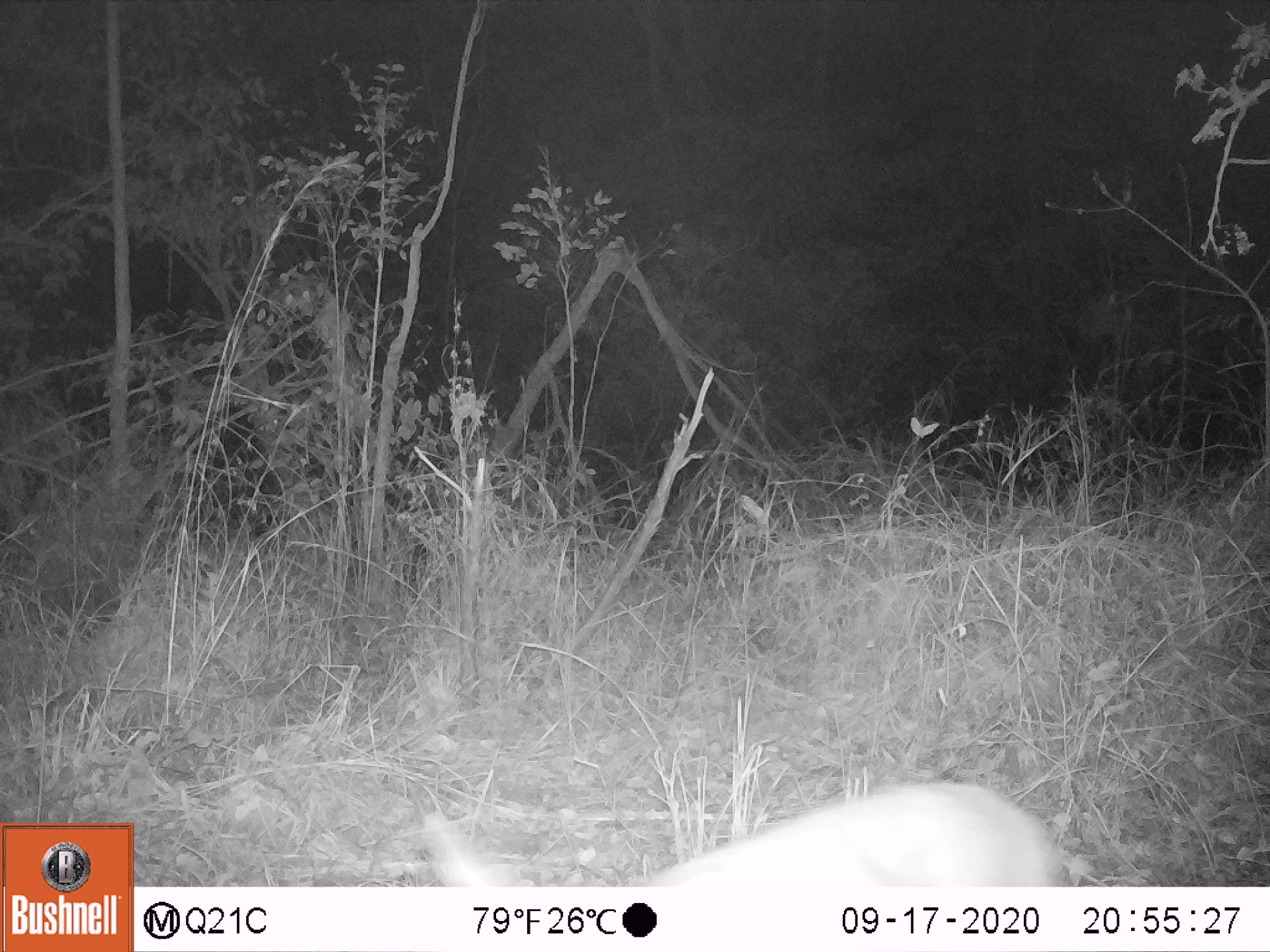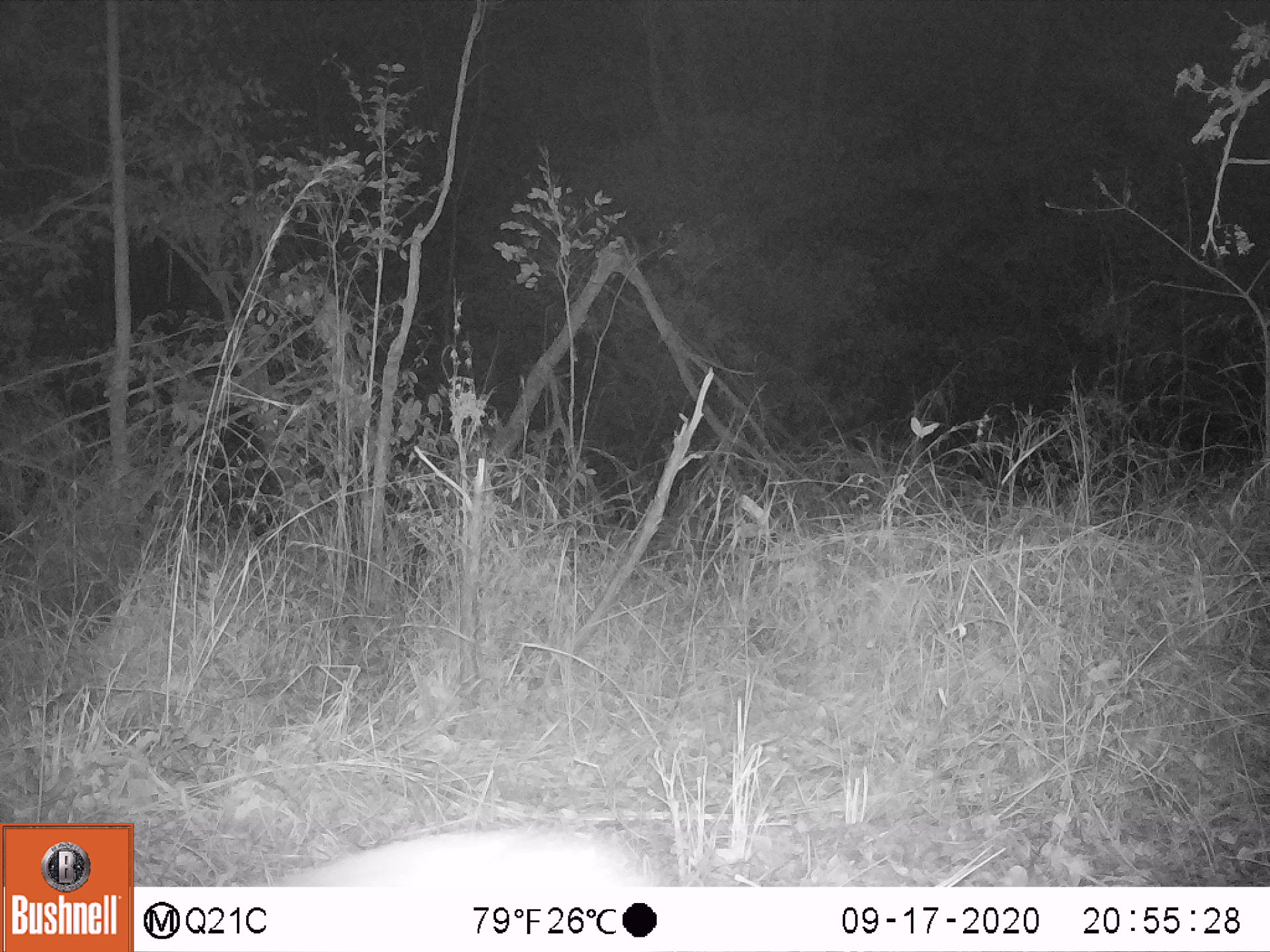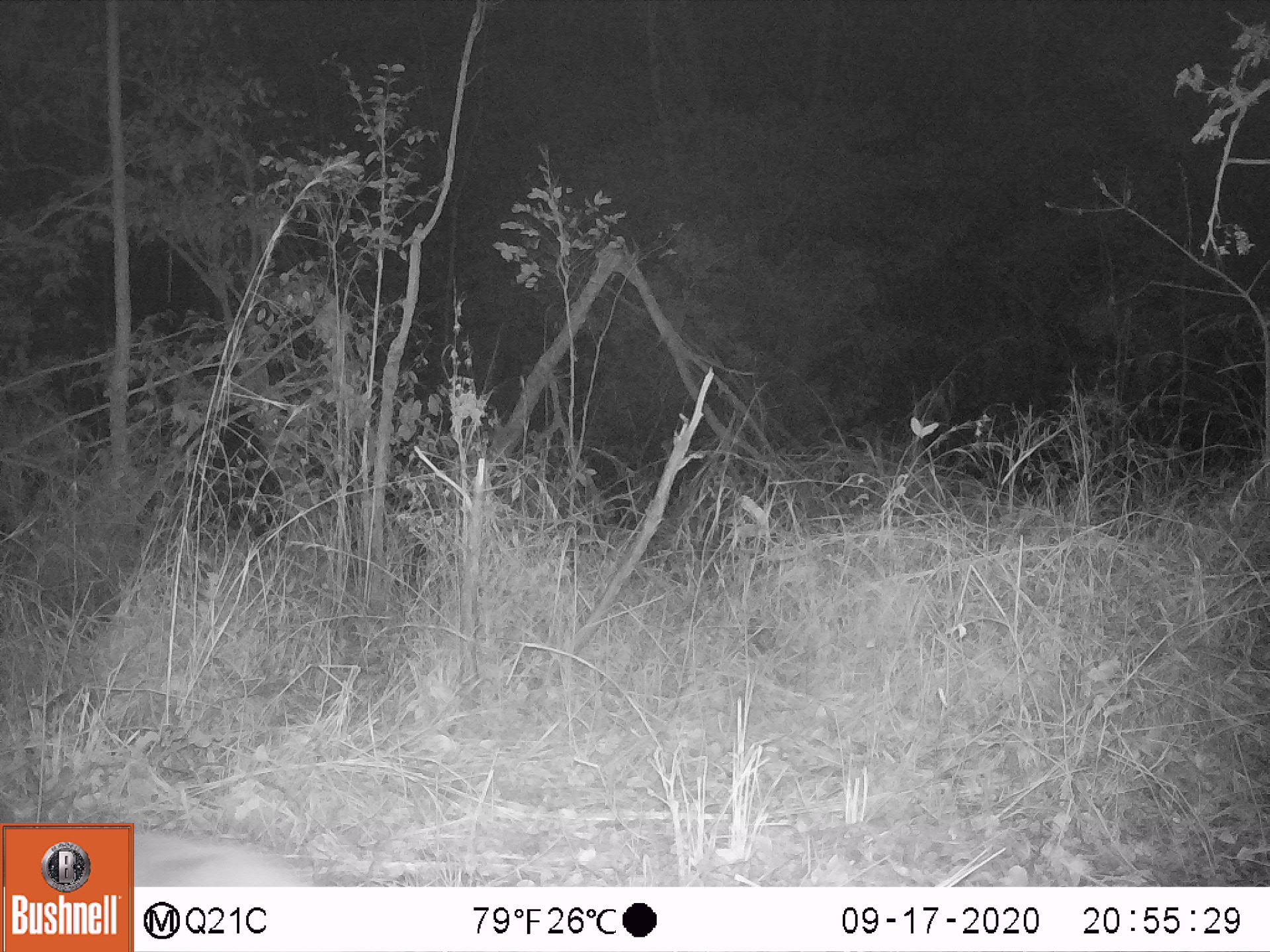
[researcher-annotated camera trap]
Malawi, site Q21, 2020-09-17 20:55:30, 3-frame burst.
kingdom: Animalia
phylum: Chordata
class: Mammalia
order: Artiodactyla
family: Bovidae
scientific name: Antilopinae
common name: small antelope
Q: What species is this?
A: Small antelope (Antilopinae).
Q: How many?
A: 1.